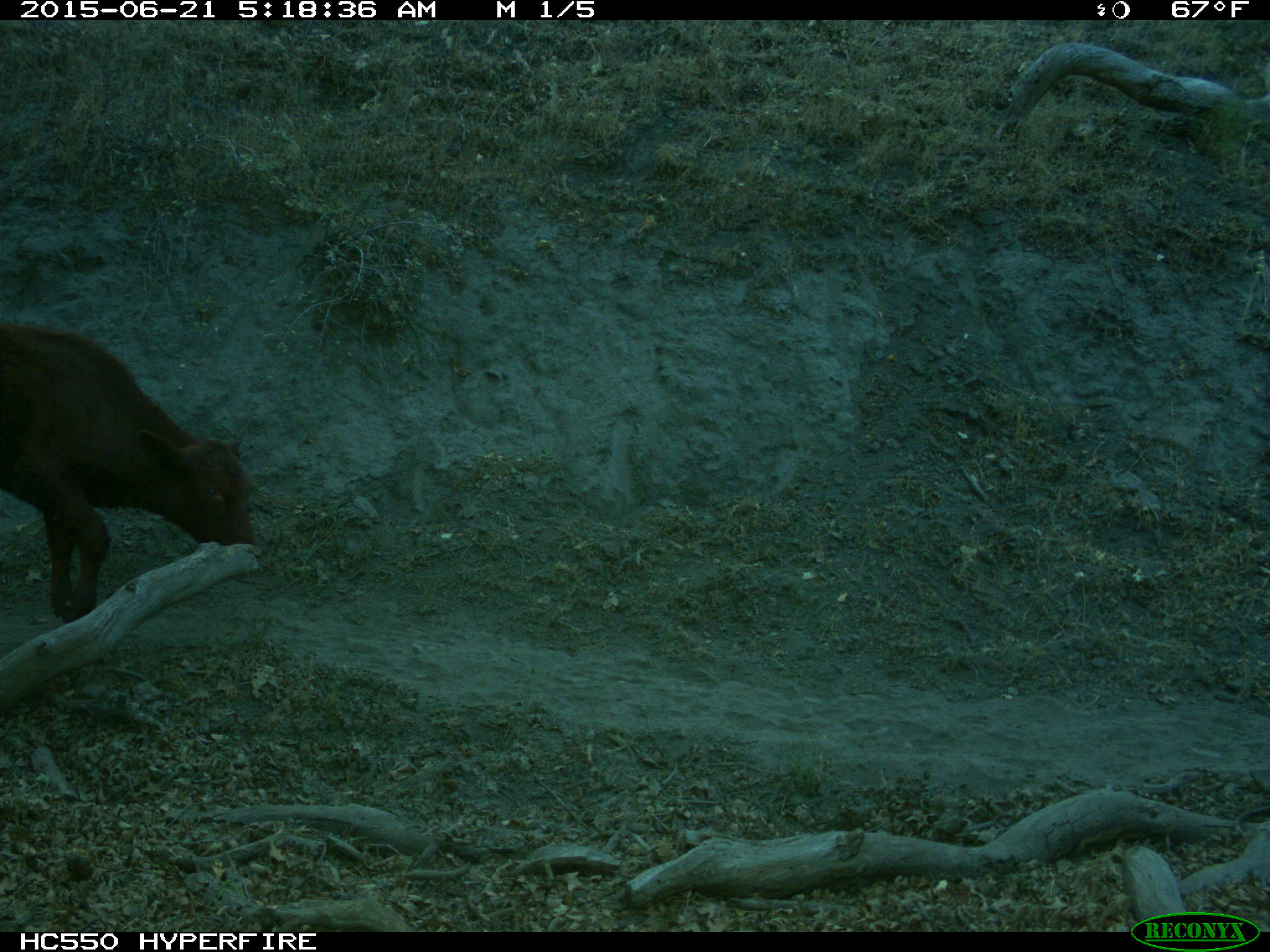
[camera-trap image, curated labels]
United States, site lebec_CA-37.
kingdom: Animalia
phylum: Chordata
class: Mammalia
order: Artiodactyla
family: Bovidae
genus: Bos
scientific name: Bos taurus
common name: domestic cow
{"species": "Bos taurus (domestic cow)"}